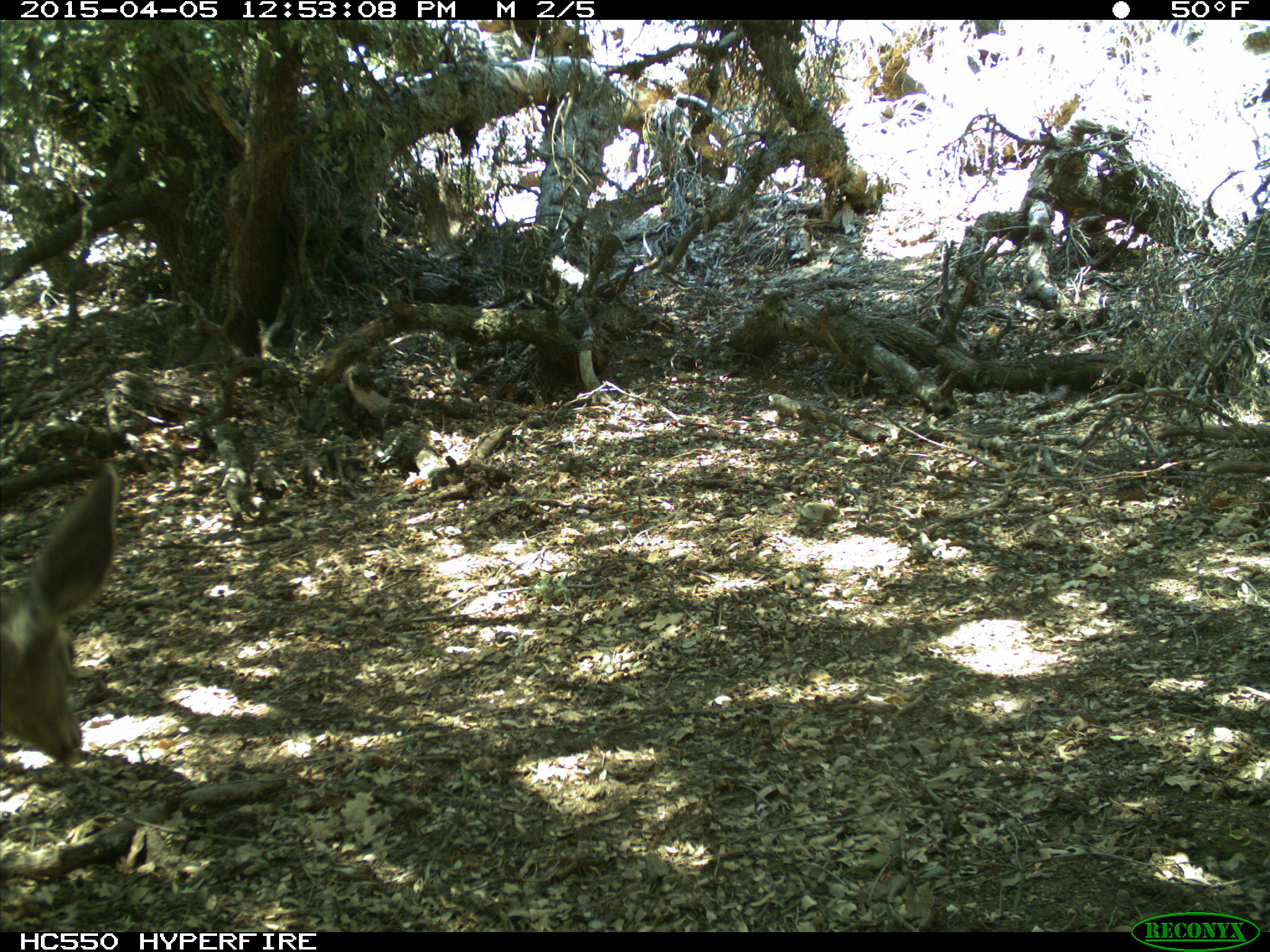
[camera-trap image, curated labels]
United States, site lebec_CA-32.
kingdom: Animalia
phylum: Chordata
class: Mammalia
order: Artiodactyla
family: Cervidae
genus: Odocoileus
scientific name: Odocoileus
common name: deer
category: unidentified deer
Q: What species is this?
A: Unidentified deer (deer) (Odocoileus).